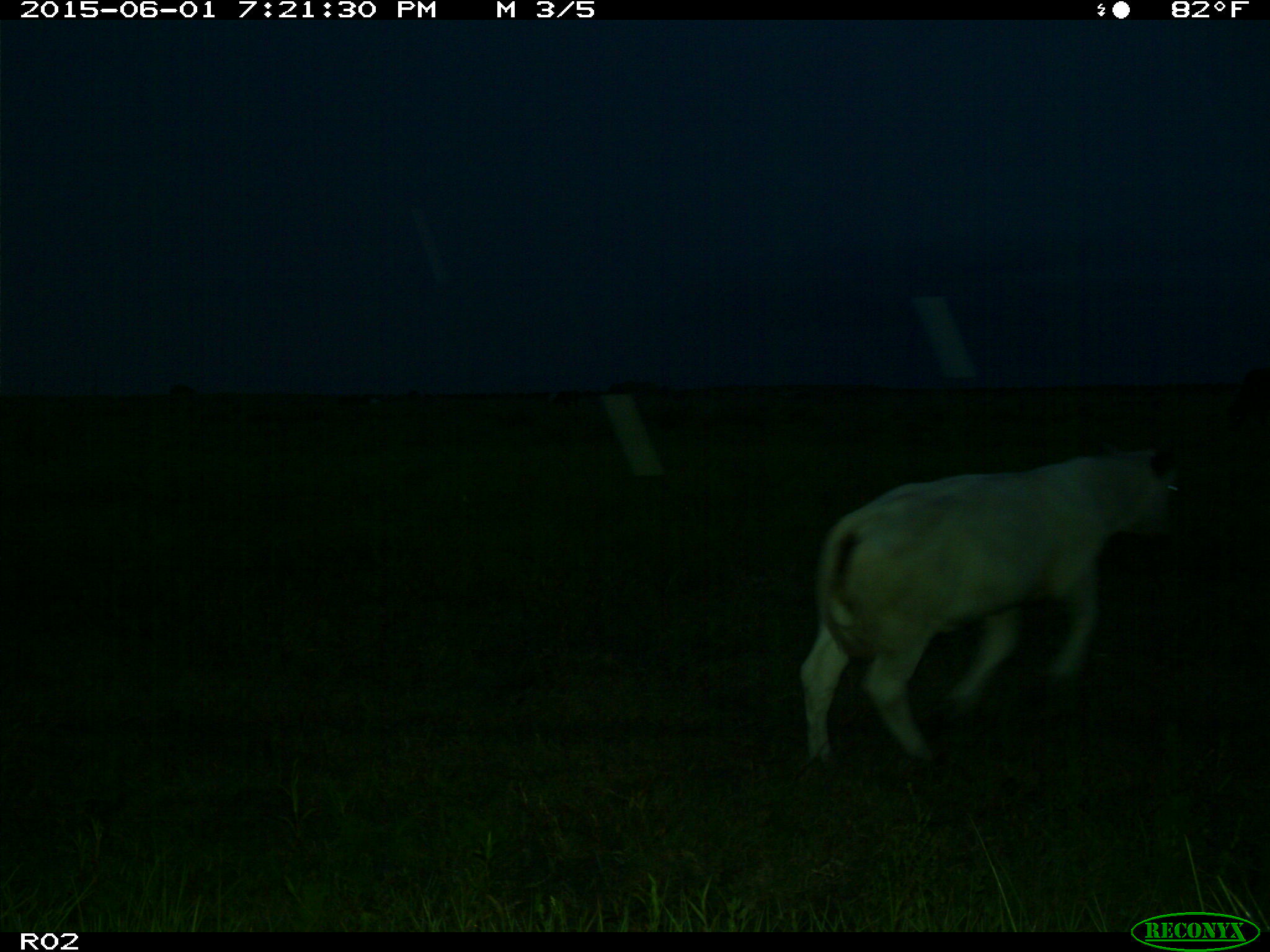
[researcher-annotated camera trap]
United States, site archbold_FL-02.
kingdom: Animalia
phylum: Chordata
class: Mammalia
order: Artiodactyla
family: Bovidae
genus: Bos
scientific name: Bos taurus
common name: domestic cow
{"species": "Bos taurus (domestic cow)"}